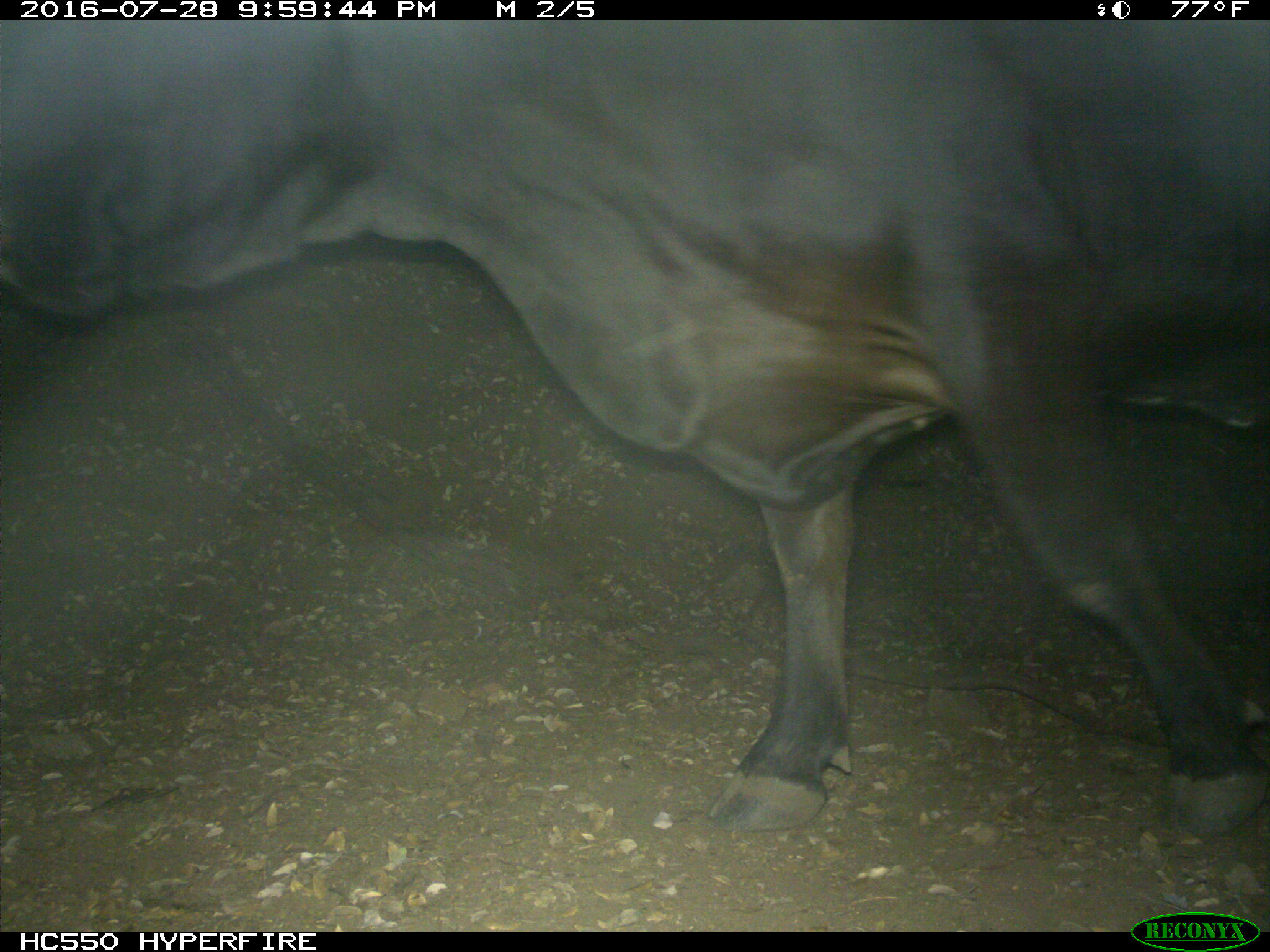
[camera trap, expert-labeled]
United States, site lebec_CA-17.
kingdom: Animalia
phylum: Chordata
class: Mammalia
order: Artiodactyla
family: Bovidae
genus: Bos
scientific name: Bos taurus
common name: domestic cow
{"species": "Bos taurus (domestic cow)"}